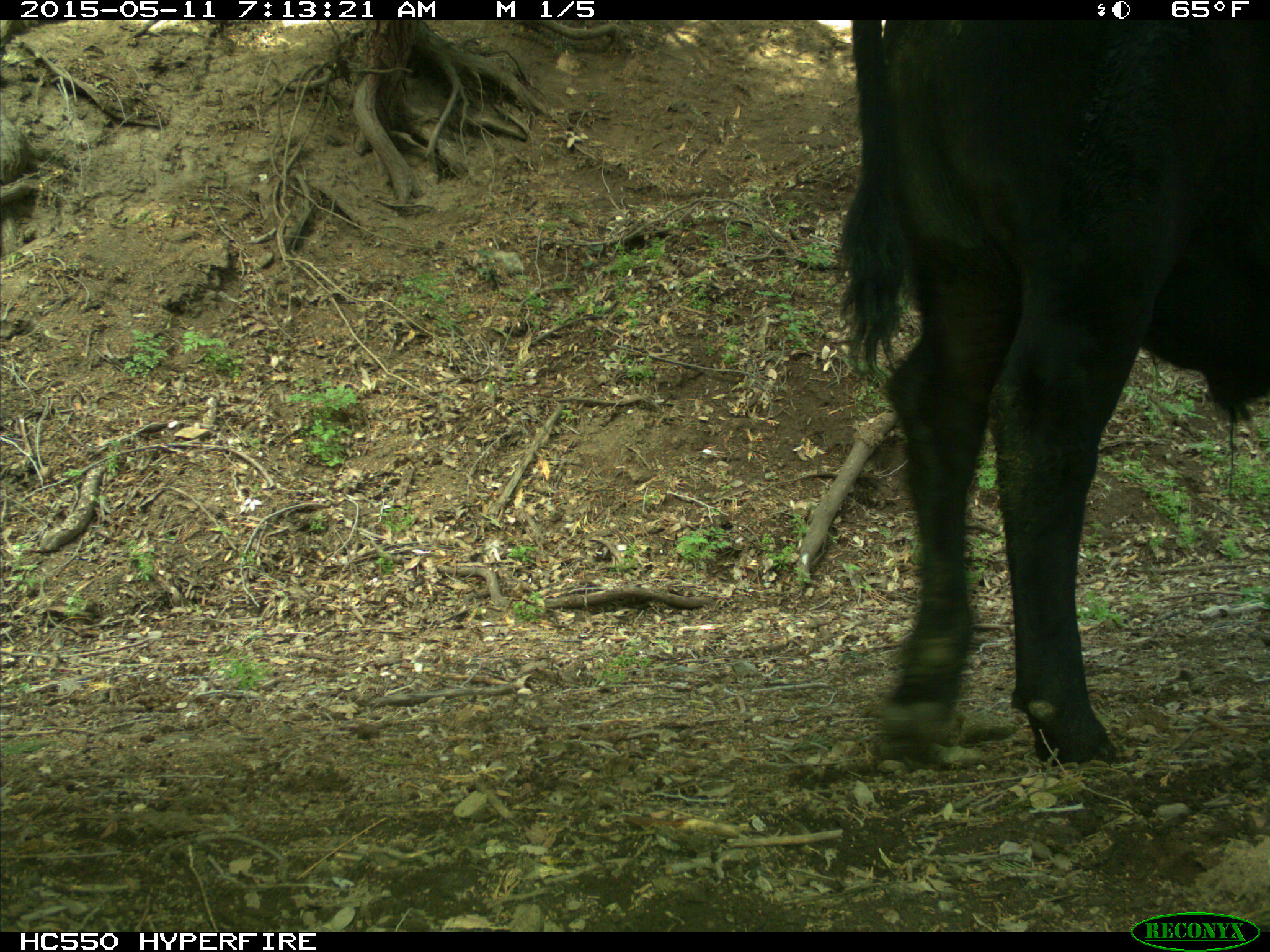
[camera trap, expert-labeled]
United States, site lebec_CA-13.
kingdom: Animalia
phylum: Chordata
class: Mammalia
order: Artiodactyla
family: Bovidae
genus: Bos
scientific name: Bos taurus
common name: domestic cow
Bos taurus (domestic cow).